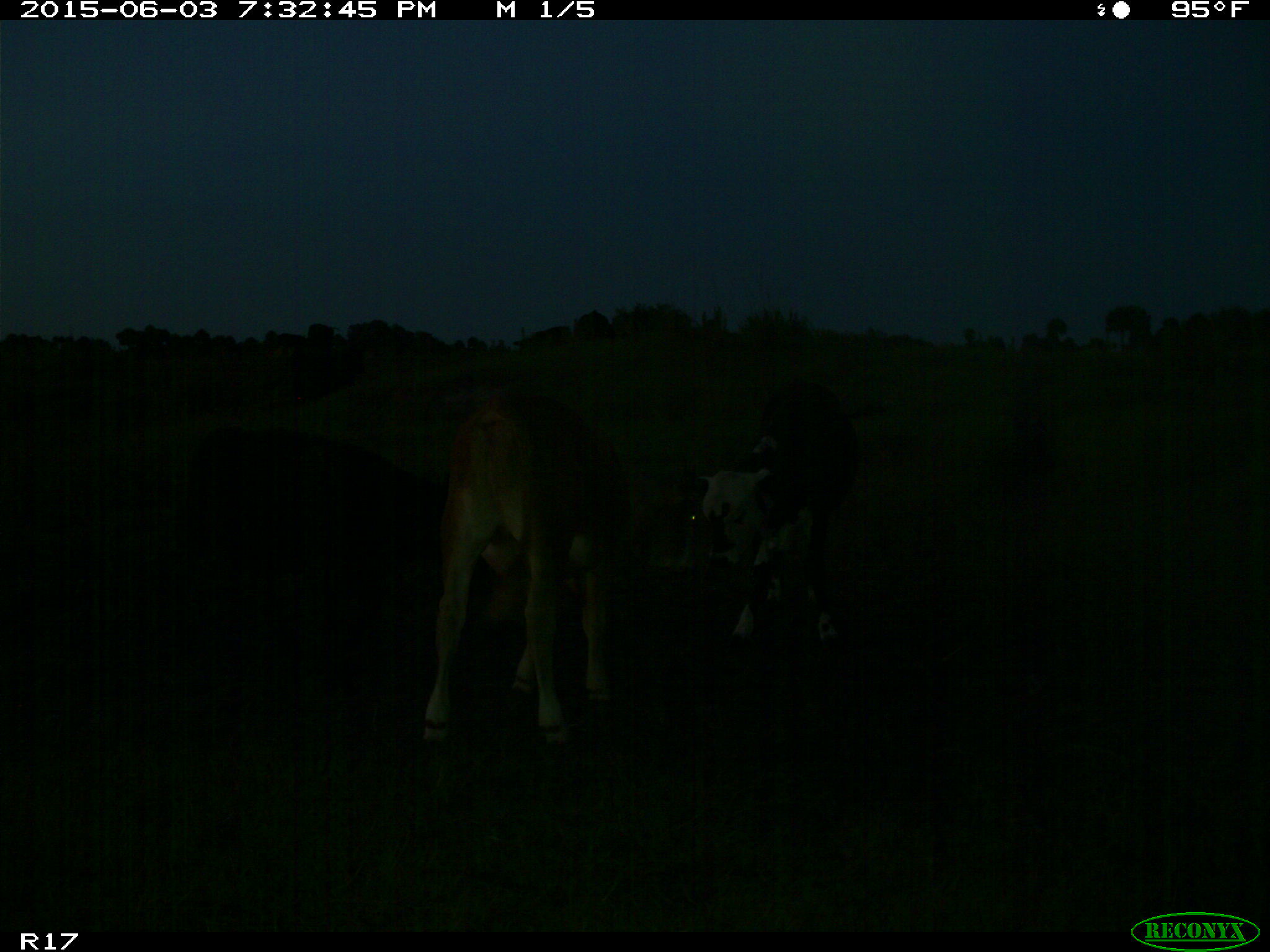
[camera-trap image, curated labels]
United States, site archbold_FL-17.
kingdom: Animalia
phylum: Chordata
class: Mammalia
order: Artiodactyla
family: Bovidae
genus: Bos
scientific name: Bos taurus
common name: domestic cow